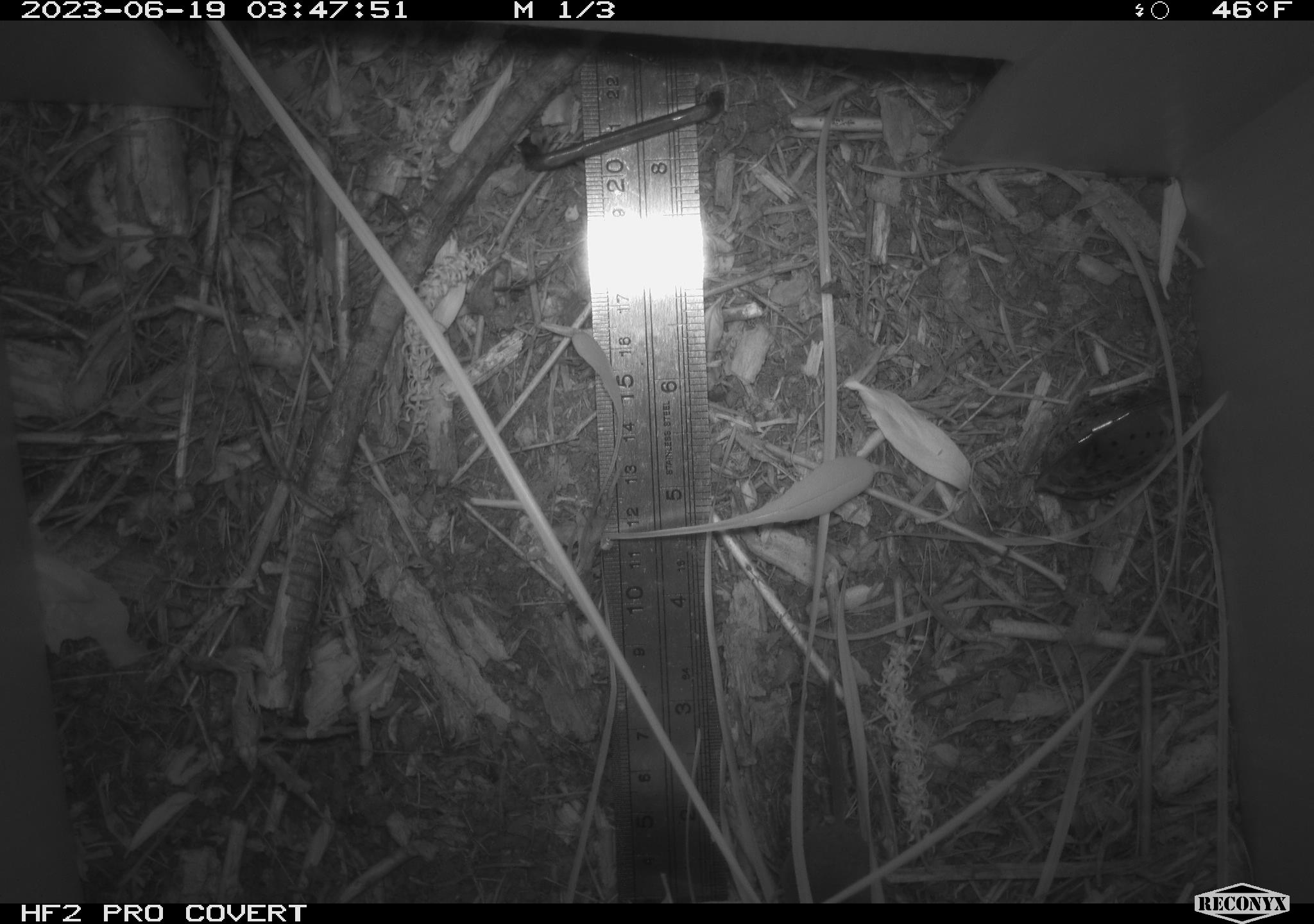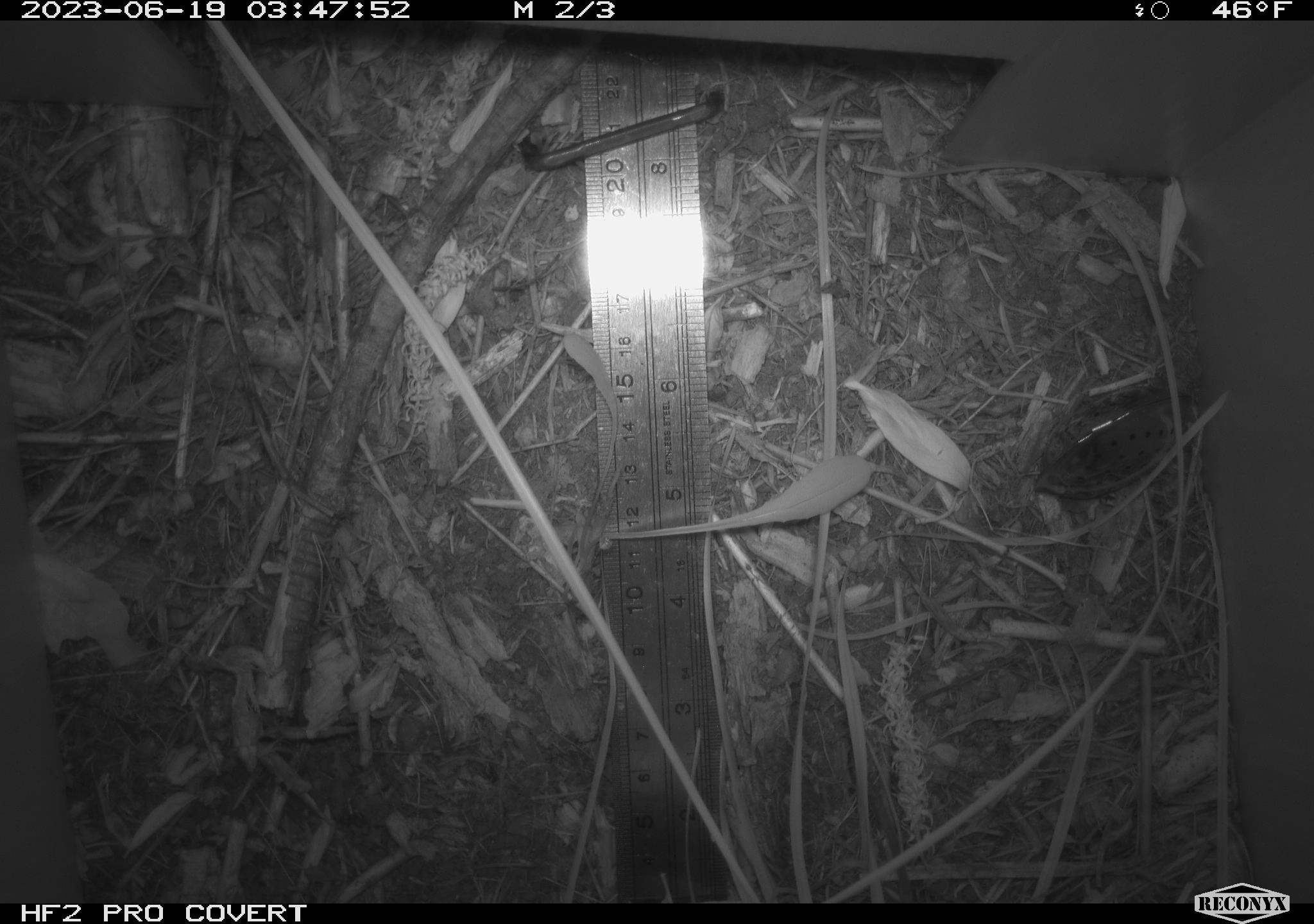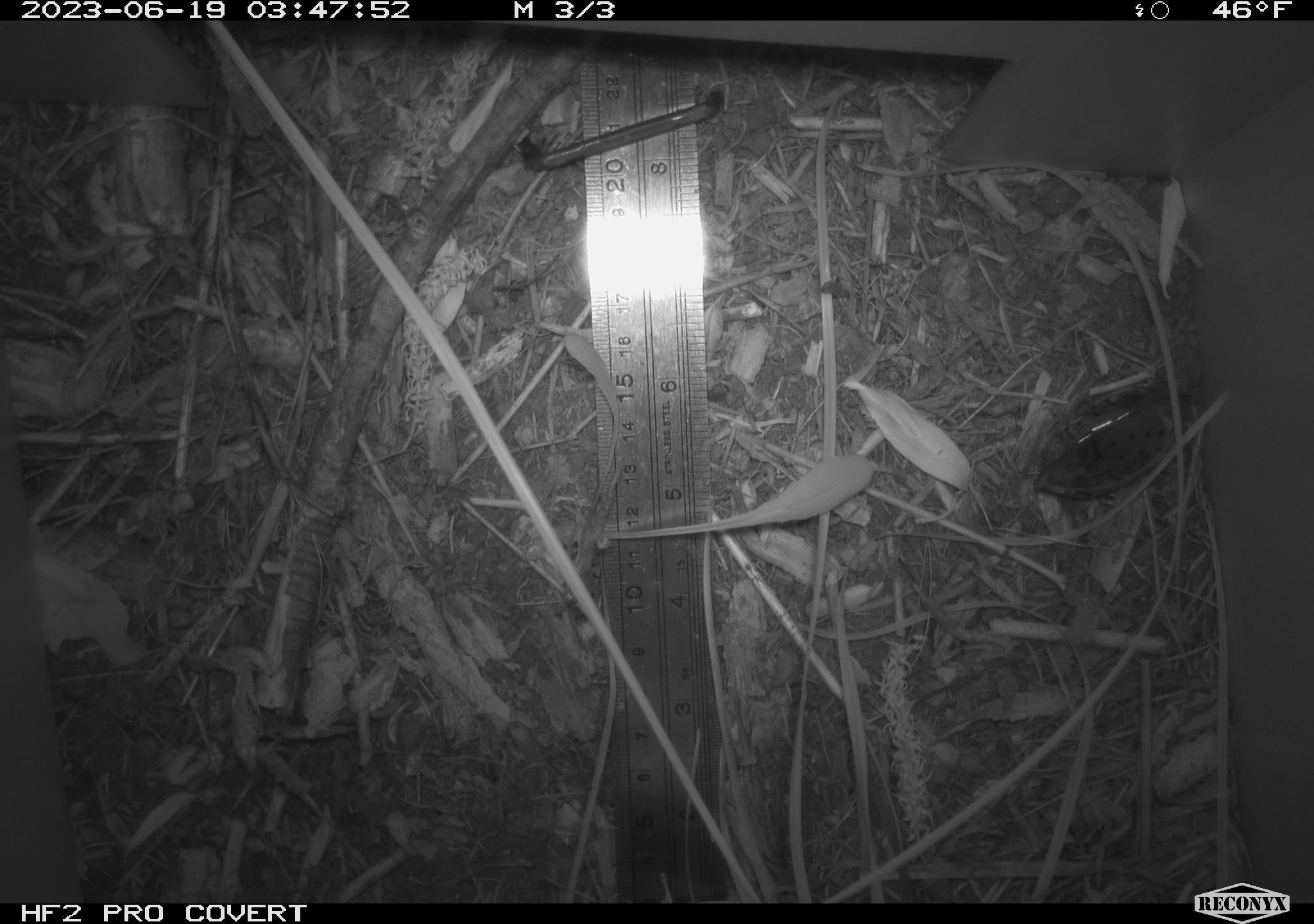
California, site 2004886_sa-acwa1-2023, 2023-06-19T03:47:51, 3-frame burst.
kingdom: Animalia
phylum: Chordata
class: Mammalia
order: Eulipotyphla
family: Soricidae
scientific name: Soricidae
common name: shrews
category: soricidae family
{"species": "soricidae family (shrews) (Soricidae)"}